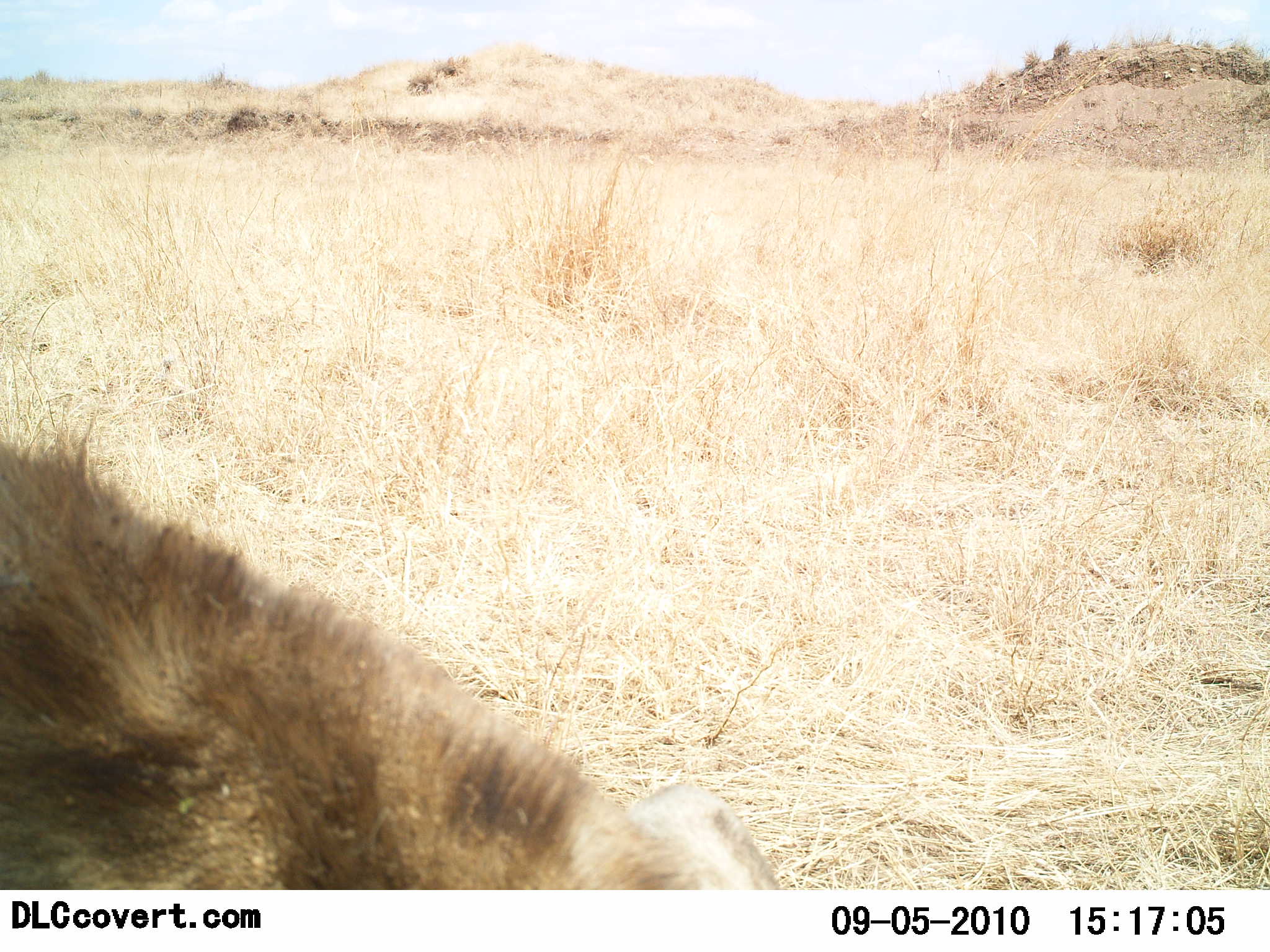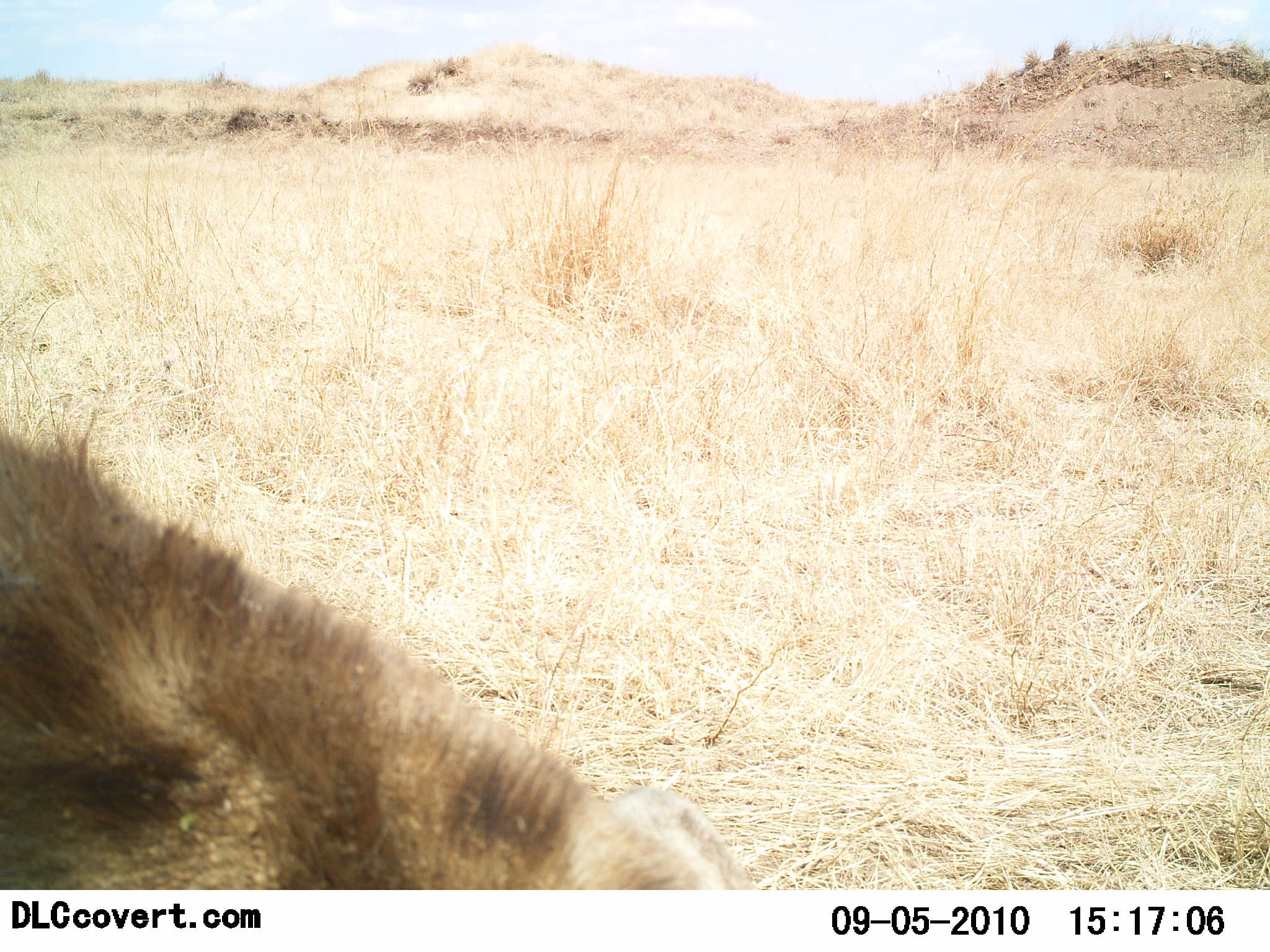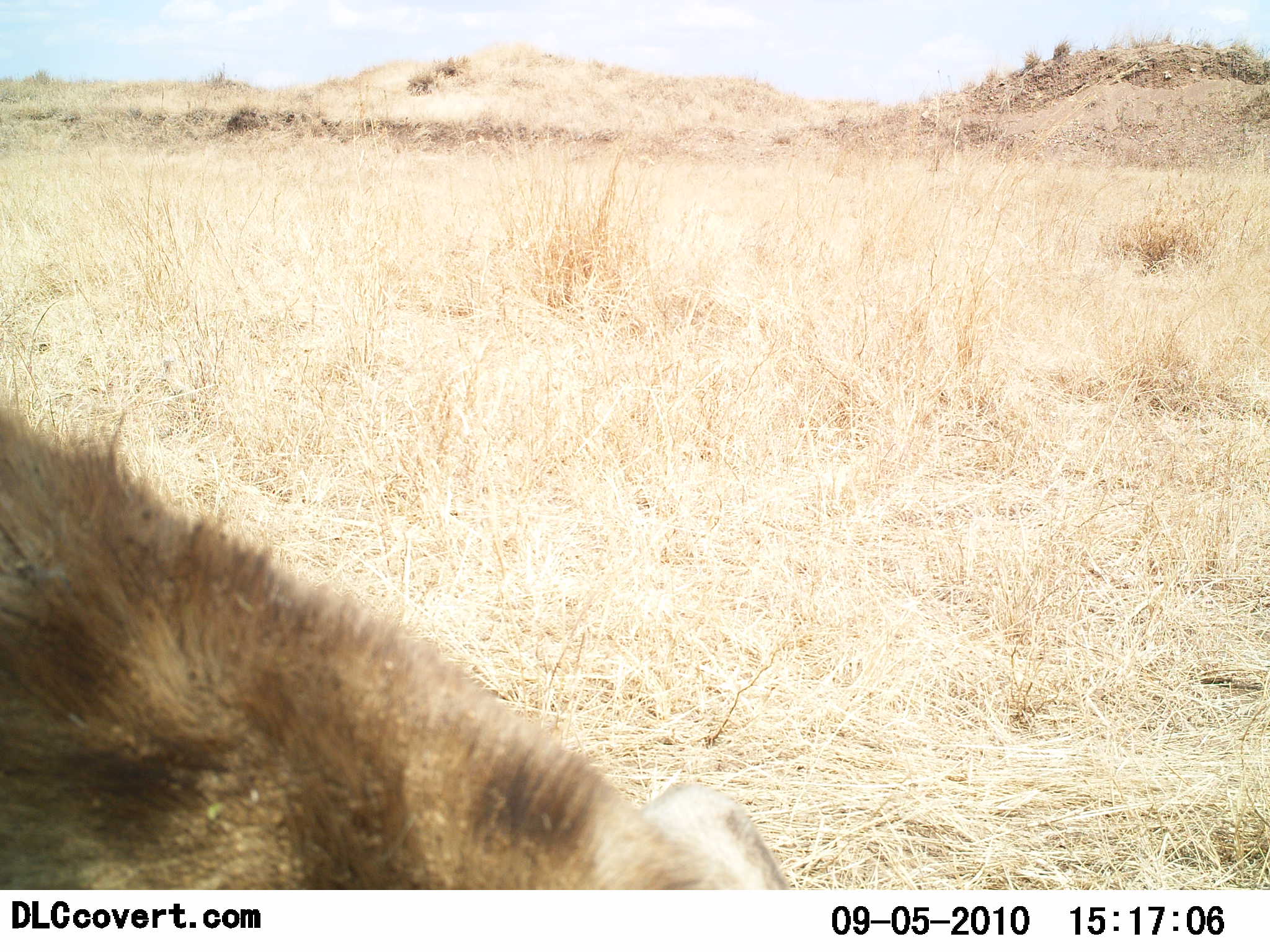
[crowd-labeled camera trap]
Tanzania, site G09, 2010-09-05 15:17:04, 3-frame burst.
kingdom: Animalia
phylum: Chordata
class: Mammalia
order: Carnivora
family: Hyaenidae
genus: Crocuta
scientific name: Crocuta crocuta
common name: spotted hyena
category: hyenaspotted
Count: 1.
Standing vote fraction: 86%.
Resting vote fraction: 0%.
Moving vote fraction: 14%.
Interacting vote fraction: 0%.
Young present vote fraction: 0%.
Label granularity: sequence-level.